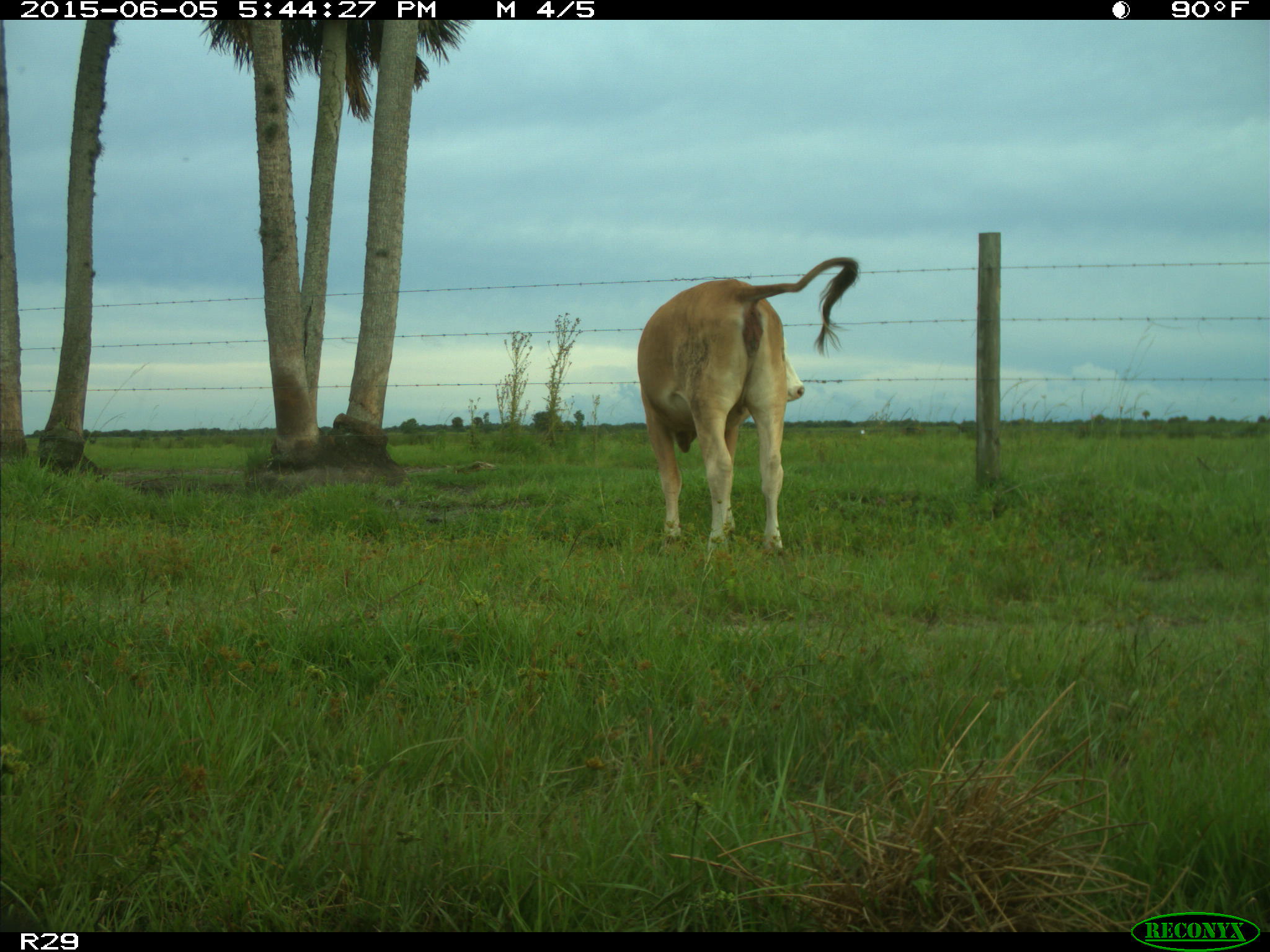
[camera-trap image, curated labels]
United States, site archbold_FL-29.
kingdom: Animalia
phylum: Chordata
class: Mammalia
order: Artiodactyla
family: Bovidae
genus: Bos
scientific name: Bos taurus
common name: domestic cow